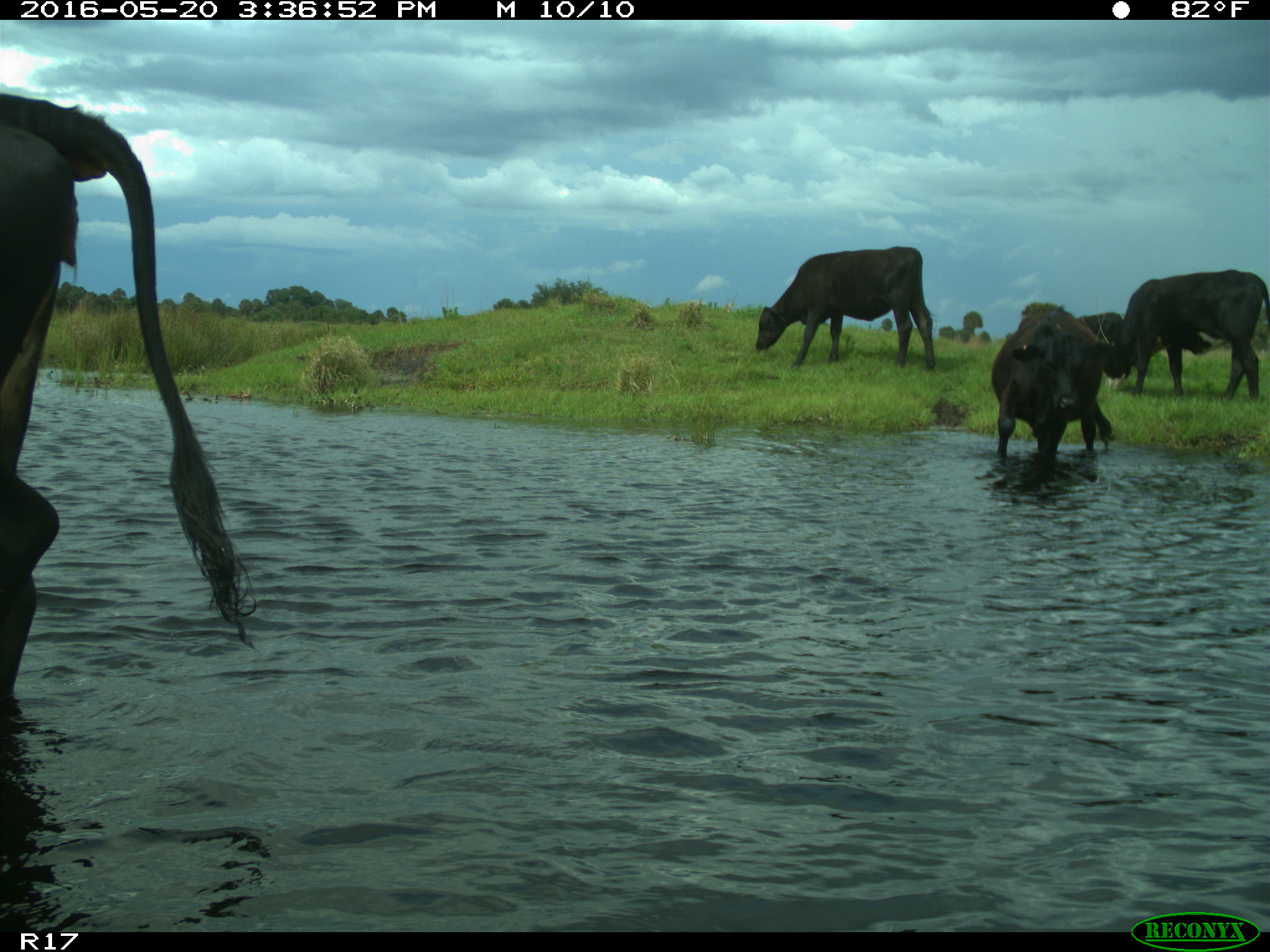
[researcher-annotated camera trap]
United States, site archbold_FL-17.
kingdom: Animalia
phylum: Chordata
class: Mammalia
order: Artiodactyla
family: Bovidae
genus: Bos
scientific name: Bos taurus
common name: domestic cow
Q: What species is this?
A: Bos taurus (domestic cow).